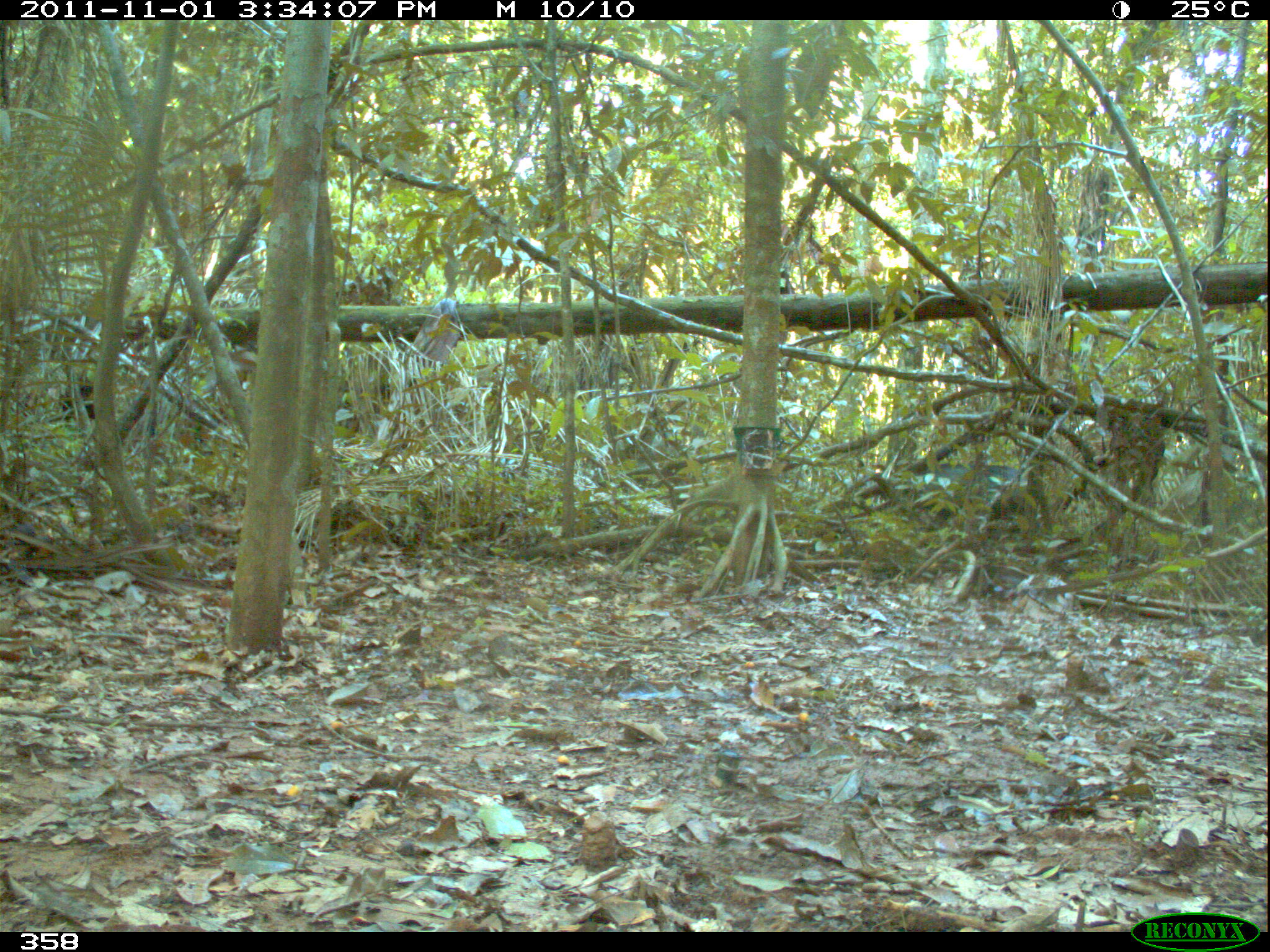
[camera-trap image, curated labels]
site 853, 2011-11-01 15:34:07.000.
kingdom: Animalia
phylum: Chordata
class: Mammalia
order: Artiodactyla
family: Tayassuidae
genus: Tayassu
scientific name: Tayassu pecari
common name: white-lipped peccary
Tayassu pecari (white-lipped peccary).